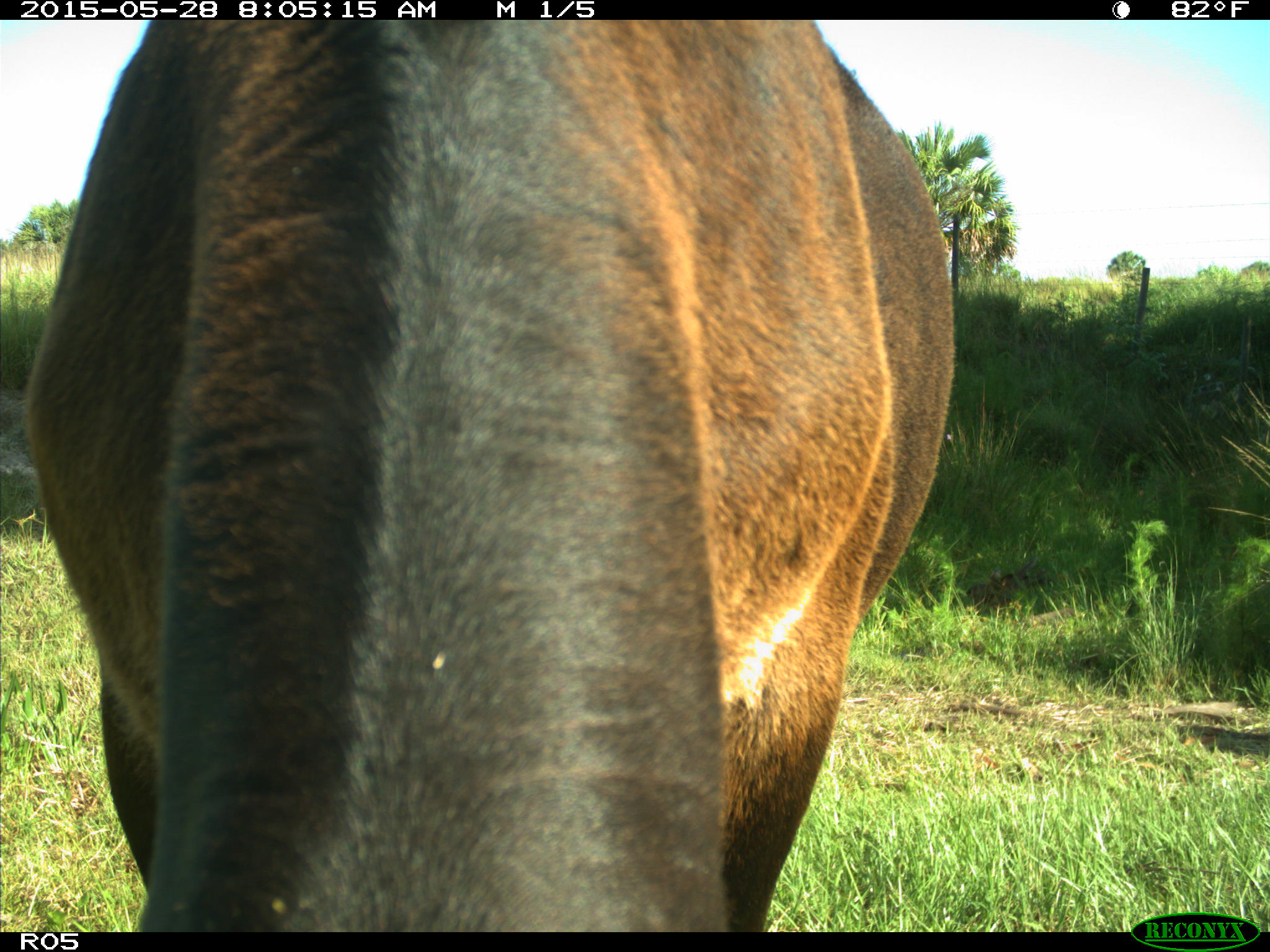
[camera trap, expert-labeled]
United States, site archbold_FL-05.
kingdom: Animalia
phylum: Chordata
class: Mammalia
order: Artiodactyla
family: Bovidae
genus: Bos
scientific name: Bos taurus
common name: domestic cow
Bos taurus (domestic cow).